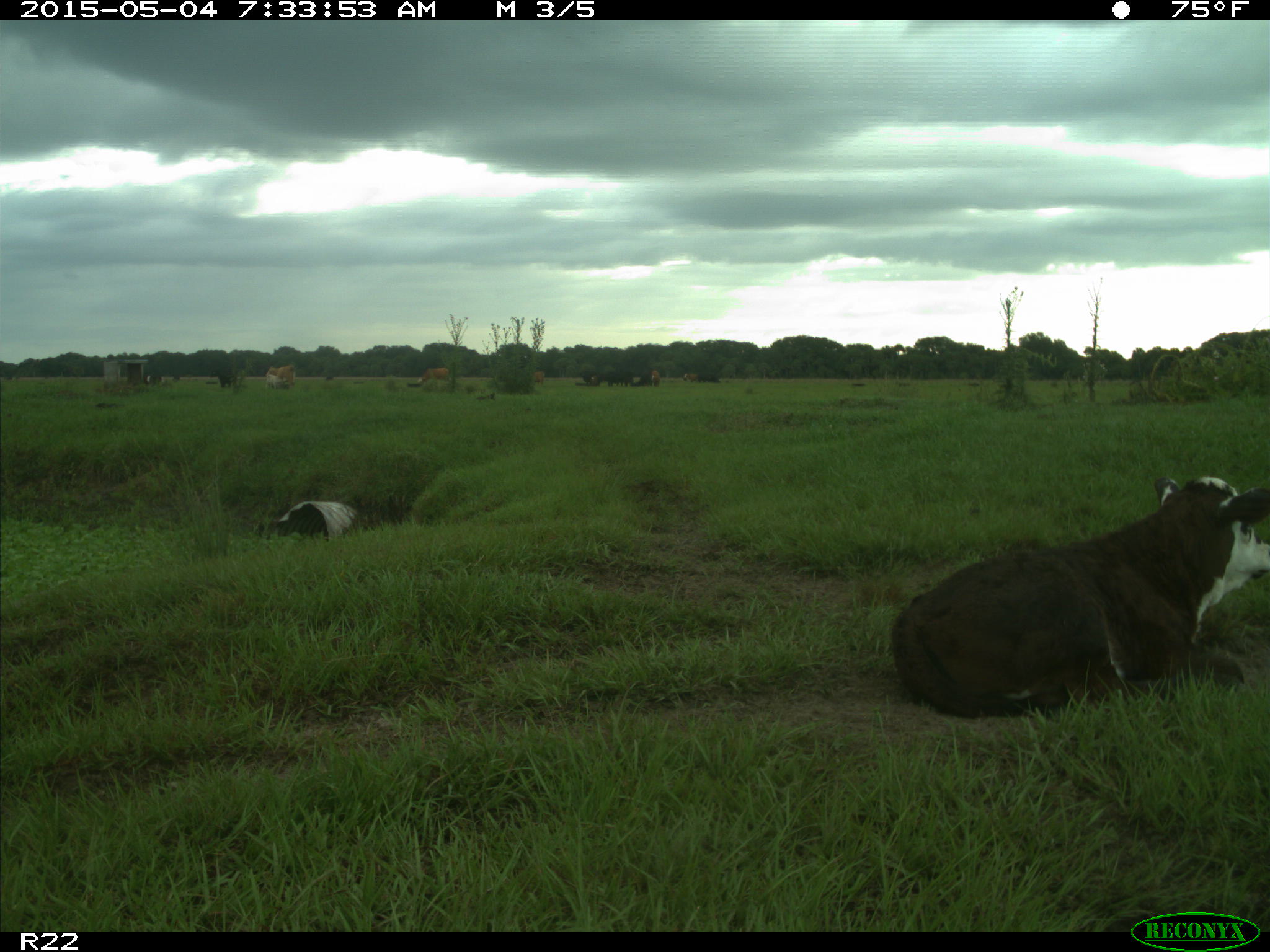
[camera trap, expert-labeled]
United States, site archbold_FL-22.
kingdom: Animalia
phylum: Chordata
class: Mammalia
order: Artiodactyla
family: Bovidae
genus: Bos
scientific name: Bos taurus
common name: domestic cow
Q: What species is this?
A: Bos taurus (domestic cow).